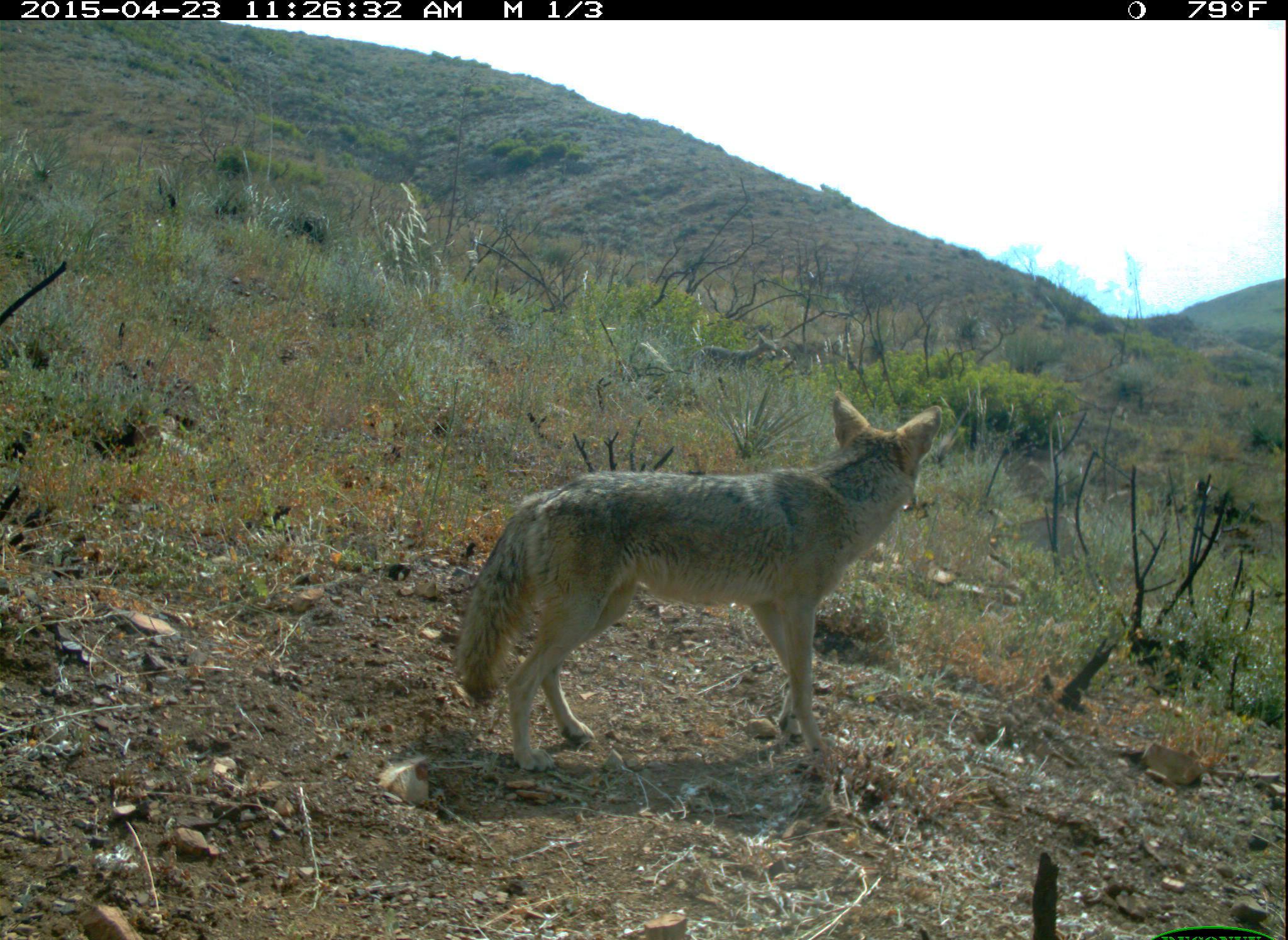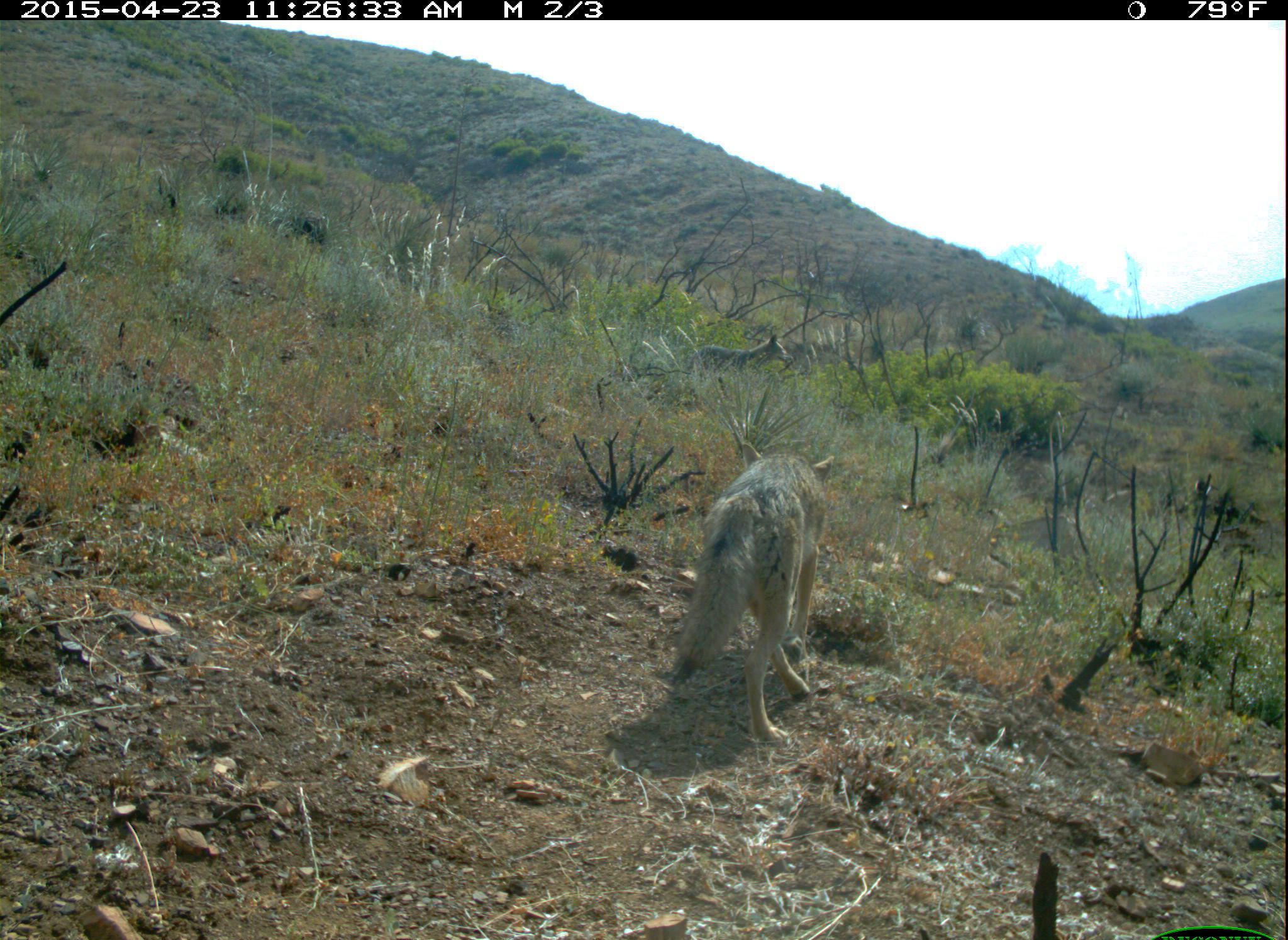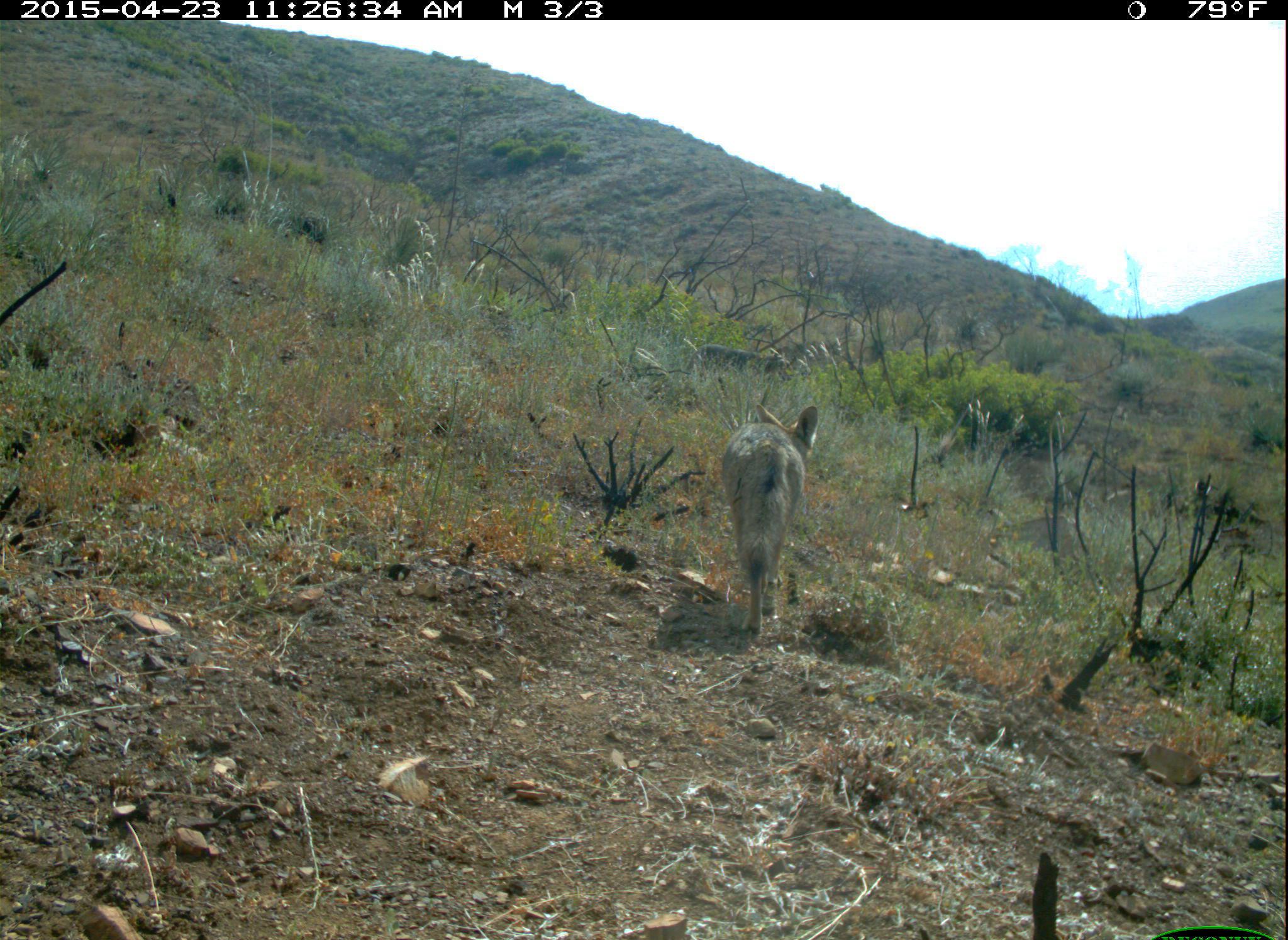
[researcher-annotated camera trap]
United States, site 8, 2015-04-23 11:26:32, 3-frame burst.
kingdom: Animalia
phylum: Chordata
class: Mammalia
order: Carnivora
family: Canidae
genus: Canis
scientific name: Canis latrans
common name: coyote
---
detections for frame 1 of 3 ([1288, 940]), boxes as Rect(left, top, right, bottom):
coyote: Rect(454, 392, 944, 774)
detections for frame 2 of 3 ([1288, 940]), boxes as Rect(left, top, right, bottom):
coyote: Rect(671, 441, 832, 744)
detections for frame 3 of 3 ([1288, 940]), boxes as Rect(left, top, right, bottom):
coyote: Rect(720, 401, 821, 637)